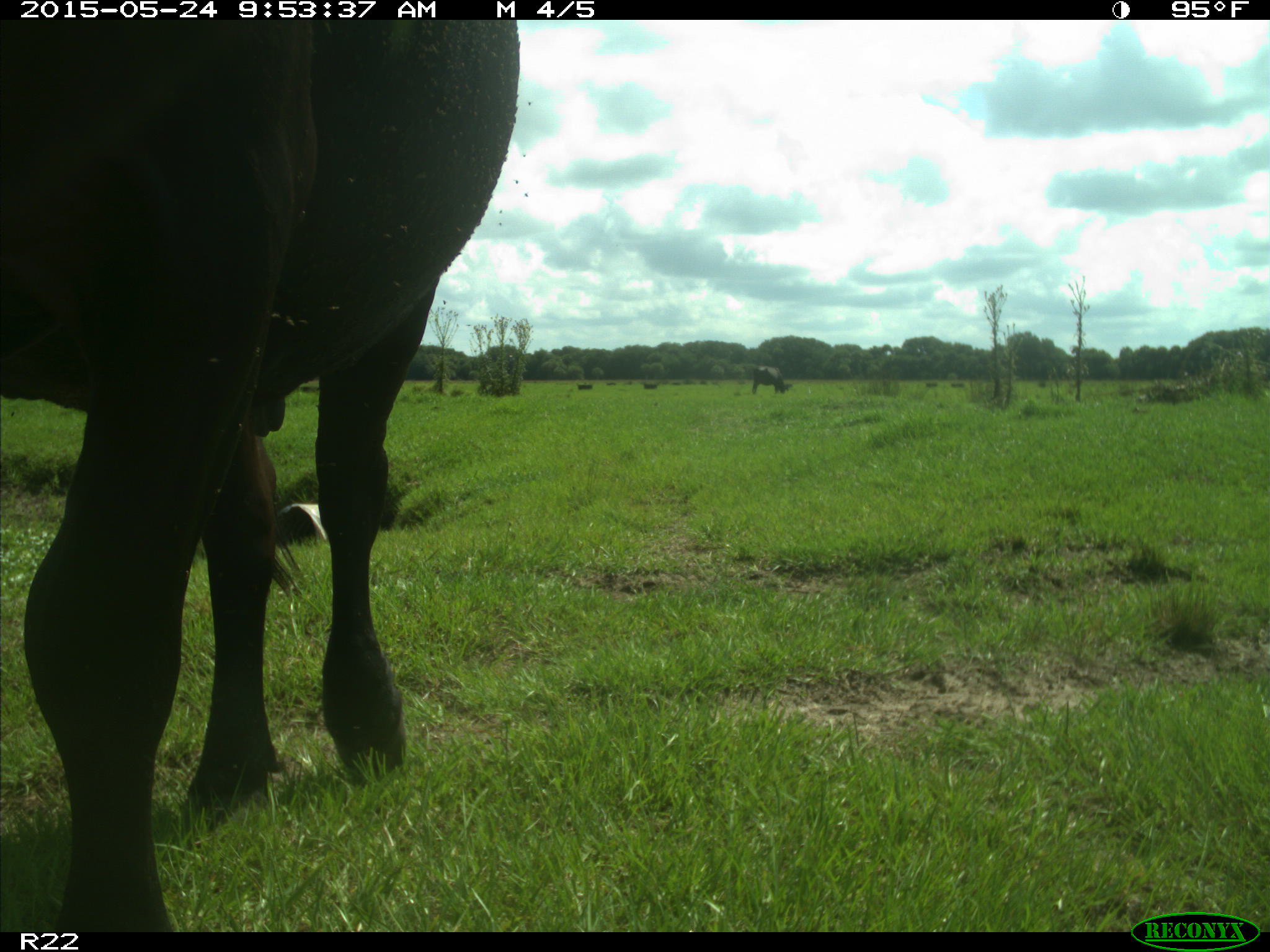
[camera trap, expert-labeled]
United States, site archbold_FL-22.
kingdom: Animalia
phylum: Chordata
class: Mammalia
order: Artiodactyla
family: Bovidae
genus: Bos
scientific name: Bos taurus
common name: domestic cow